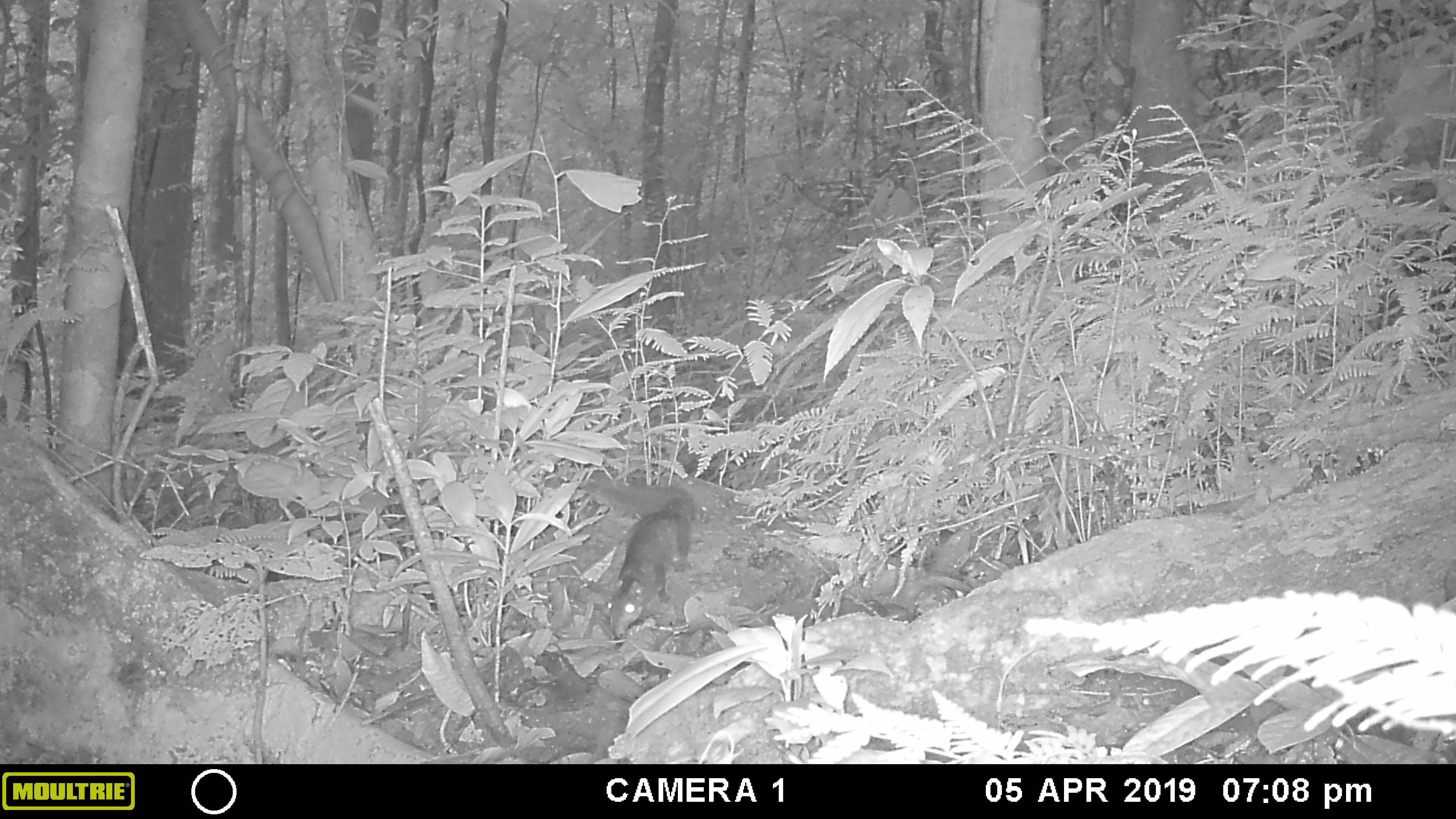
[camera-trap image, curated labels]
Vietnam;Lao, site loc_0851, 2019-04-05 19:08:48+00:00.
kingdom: Animalia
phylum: Chordata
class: Mammalia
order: Rodentia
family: Sciuridae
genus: Dremomys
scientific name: Dremomys rufigenis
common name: red-cheeked squirrel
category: red cheeked squirrel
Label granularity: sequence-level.